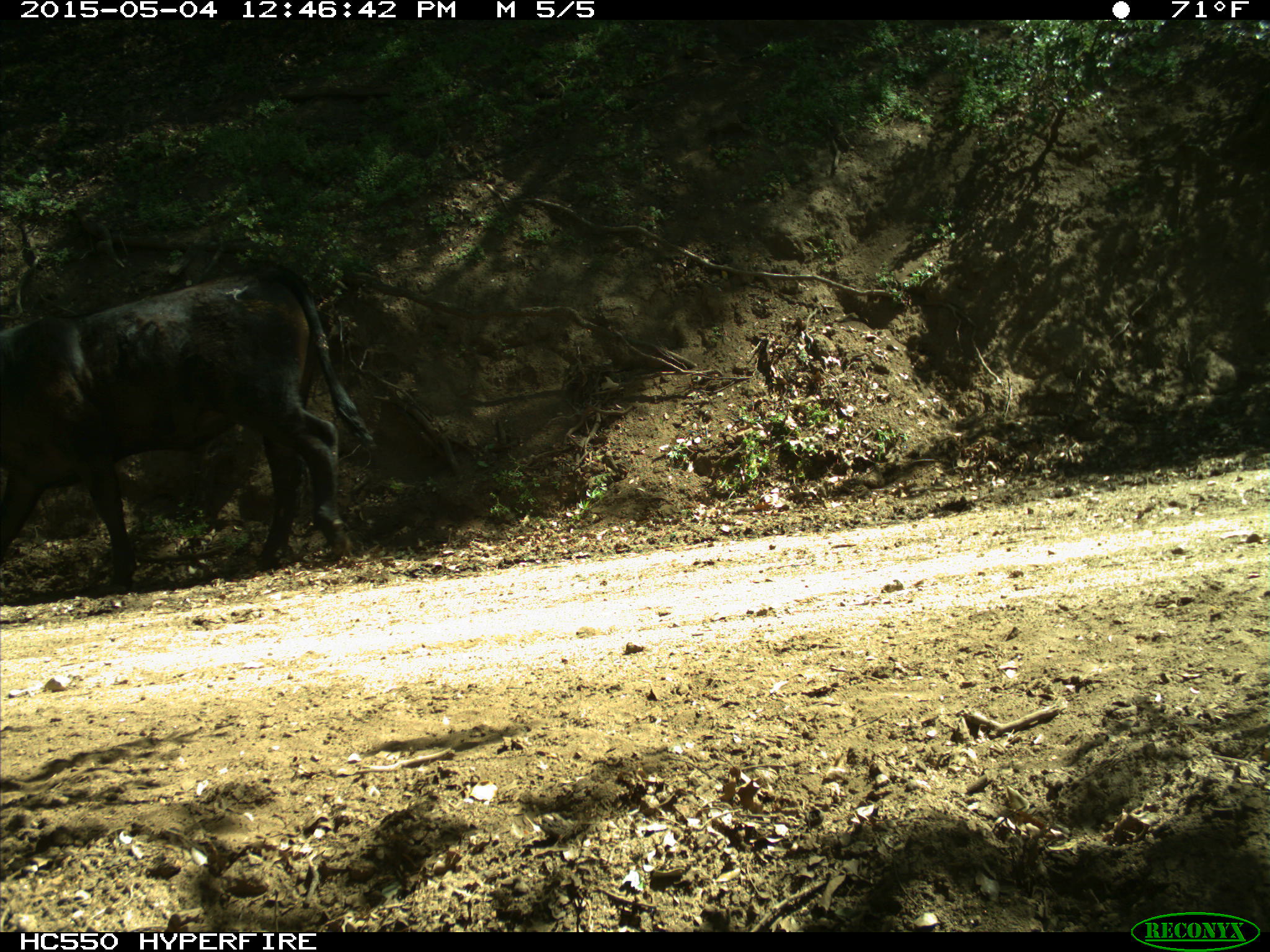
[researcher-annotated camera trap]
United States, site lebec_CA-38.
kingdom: Animalia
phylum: Chordata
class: Mammalia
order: Artiodactyla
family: Bovidae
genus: Bos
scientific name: Bos taurus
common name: domestic cow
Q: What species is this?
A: Bos taurus (domestic cow).